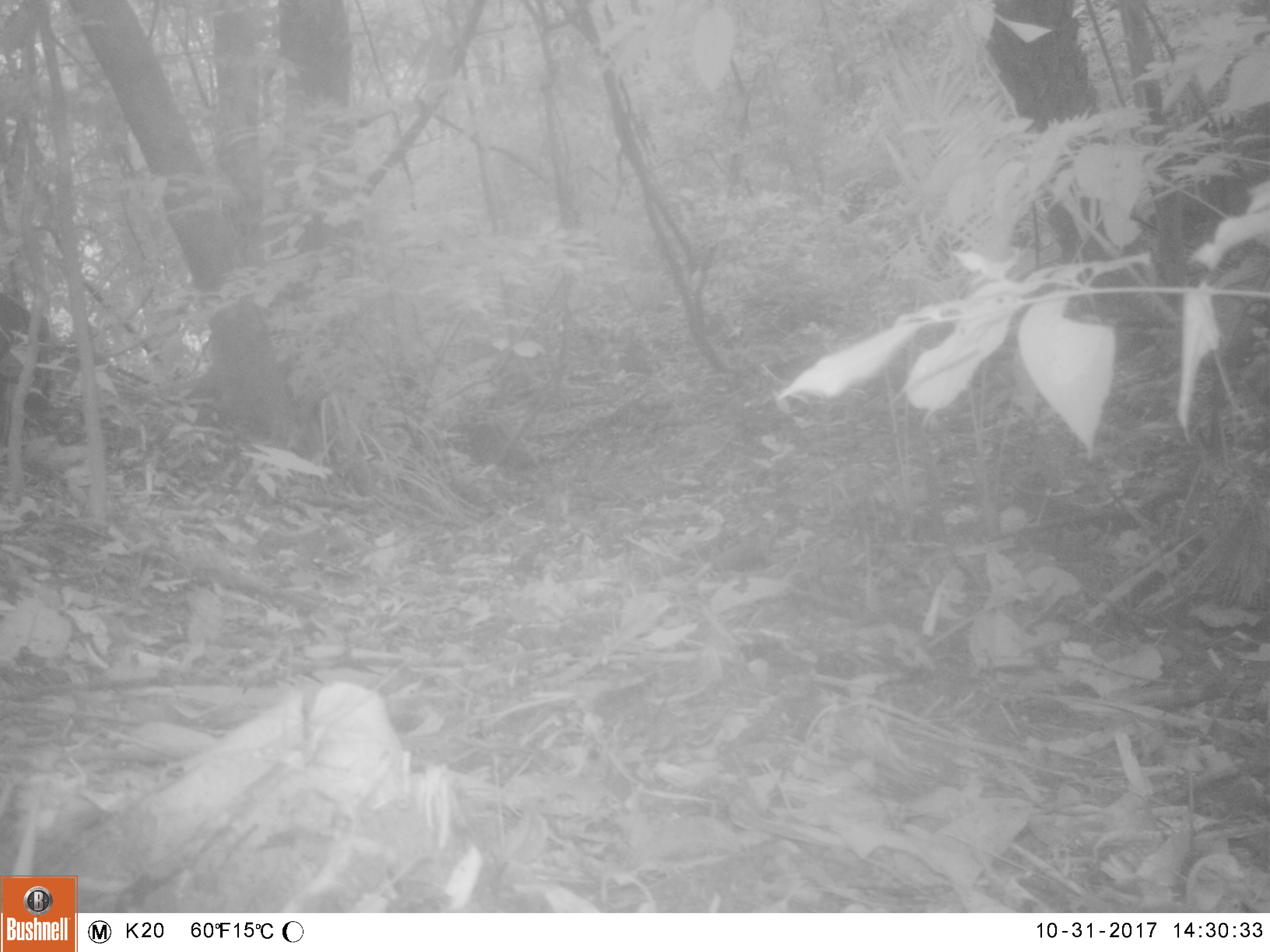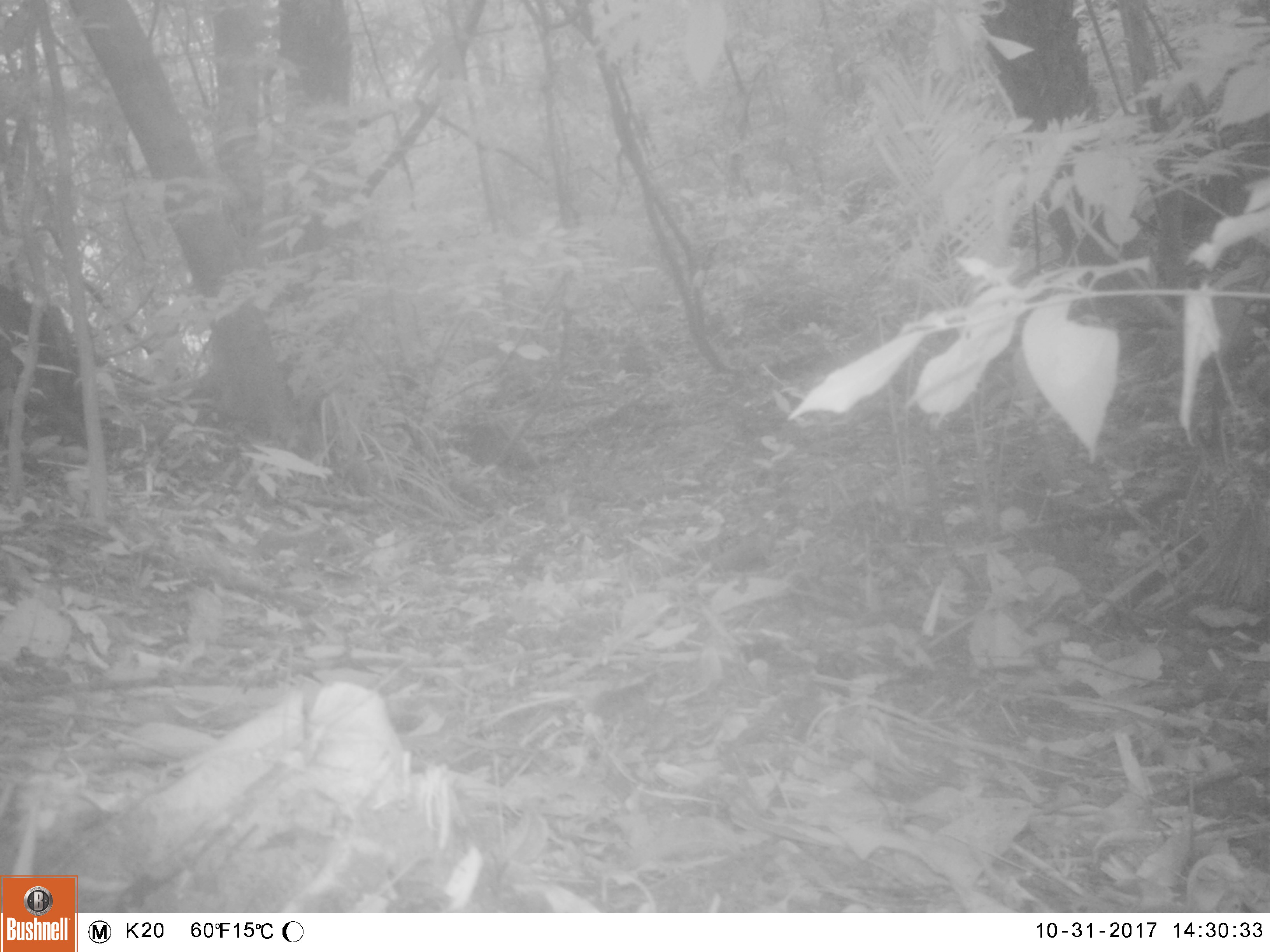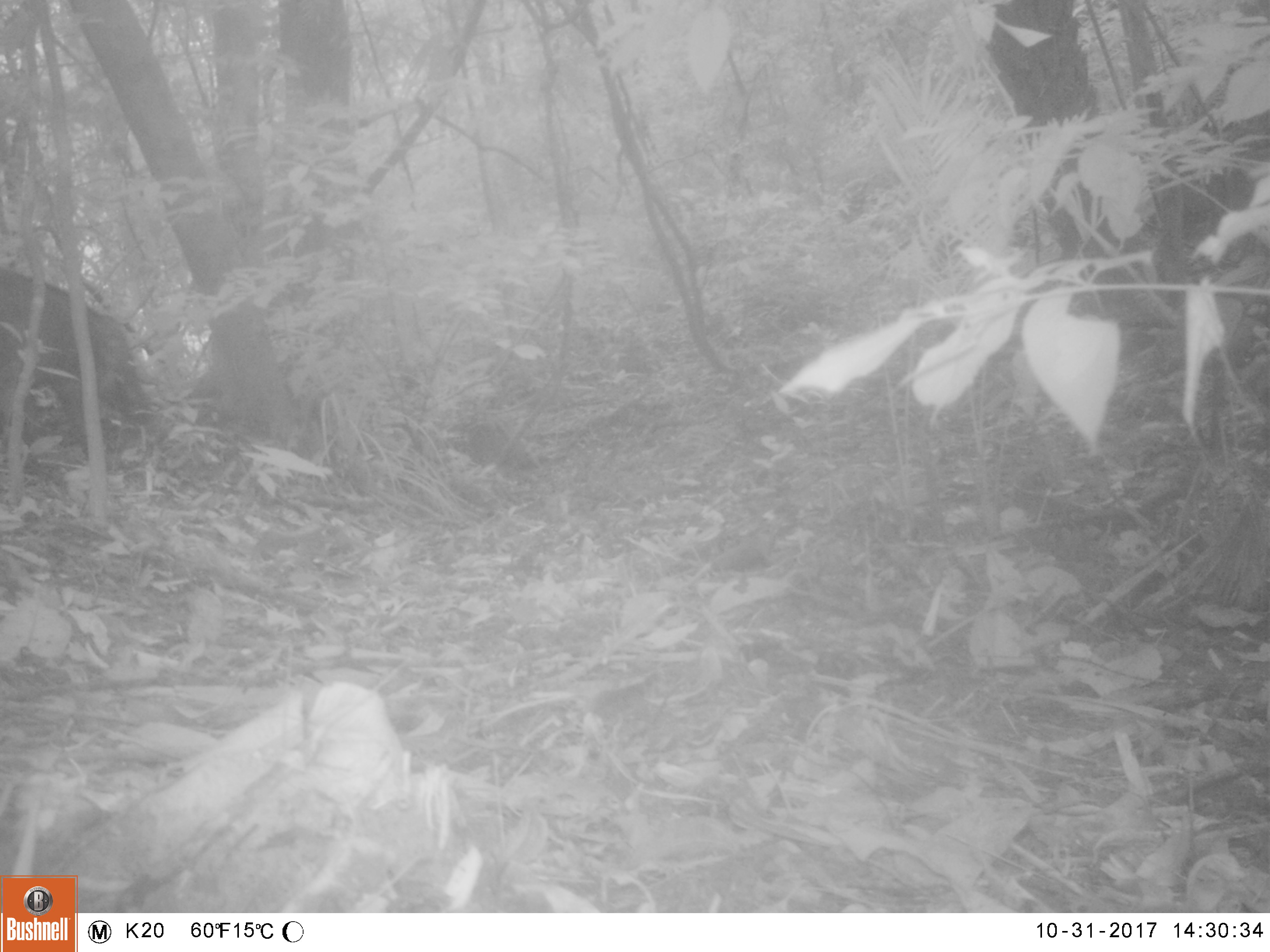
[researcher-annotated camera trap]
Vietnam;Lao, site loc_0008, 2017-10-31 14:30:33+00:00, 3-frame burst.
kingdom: Animalia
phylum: Chordata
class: Mammalia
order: Artiodactyla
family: Suidae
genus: Sus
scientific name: Sus scrofa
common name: eurasian wild pig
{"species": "eurasian wild pig (Sus scrofa)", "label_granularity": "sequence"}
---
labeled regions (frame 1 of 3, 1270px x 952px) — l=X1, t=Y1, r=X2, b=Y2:
eurasian wild pig: l=0, t=290, r=60, b=422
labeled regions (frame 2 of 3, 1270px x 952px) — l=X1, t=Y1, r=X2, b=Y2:
eurasian wild pig: l=0, t=292, r=109, b=450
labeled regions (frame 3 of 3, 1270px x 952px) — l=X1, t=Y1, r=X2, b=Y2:
eurasian wild pig: l=0, t=267, r=154, b=461